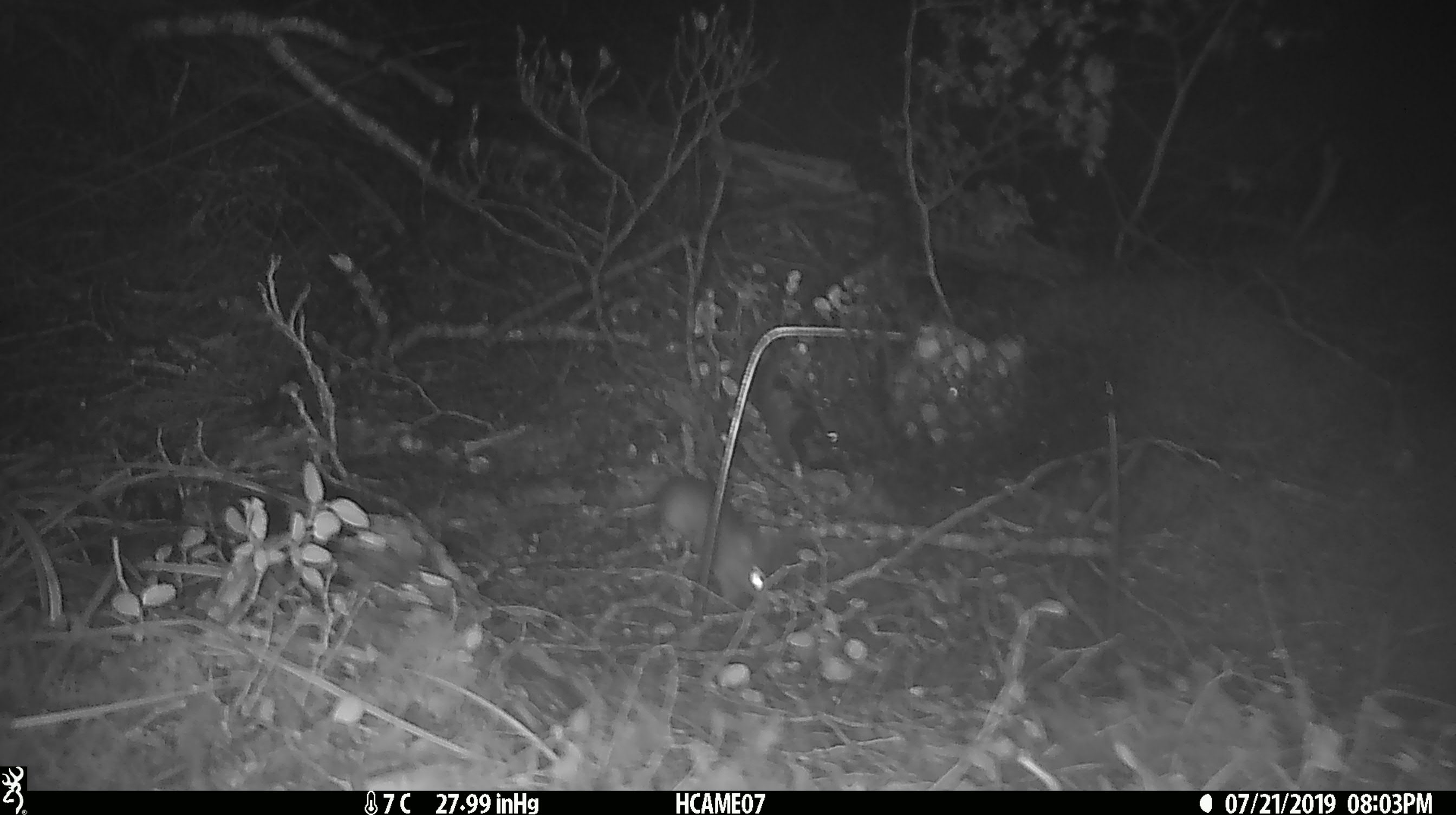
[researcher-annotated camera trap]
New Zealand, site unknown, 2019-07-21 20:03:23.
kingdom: Animalia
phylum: Chordata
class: Mammalia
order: Rodentia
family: Muridae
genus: Mus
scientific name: Mus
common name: mouse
Mouse (Mus).